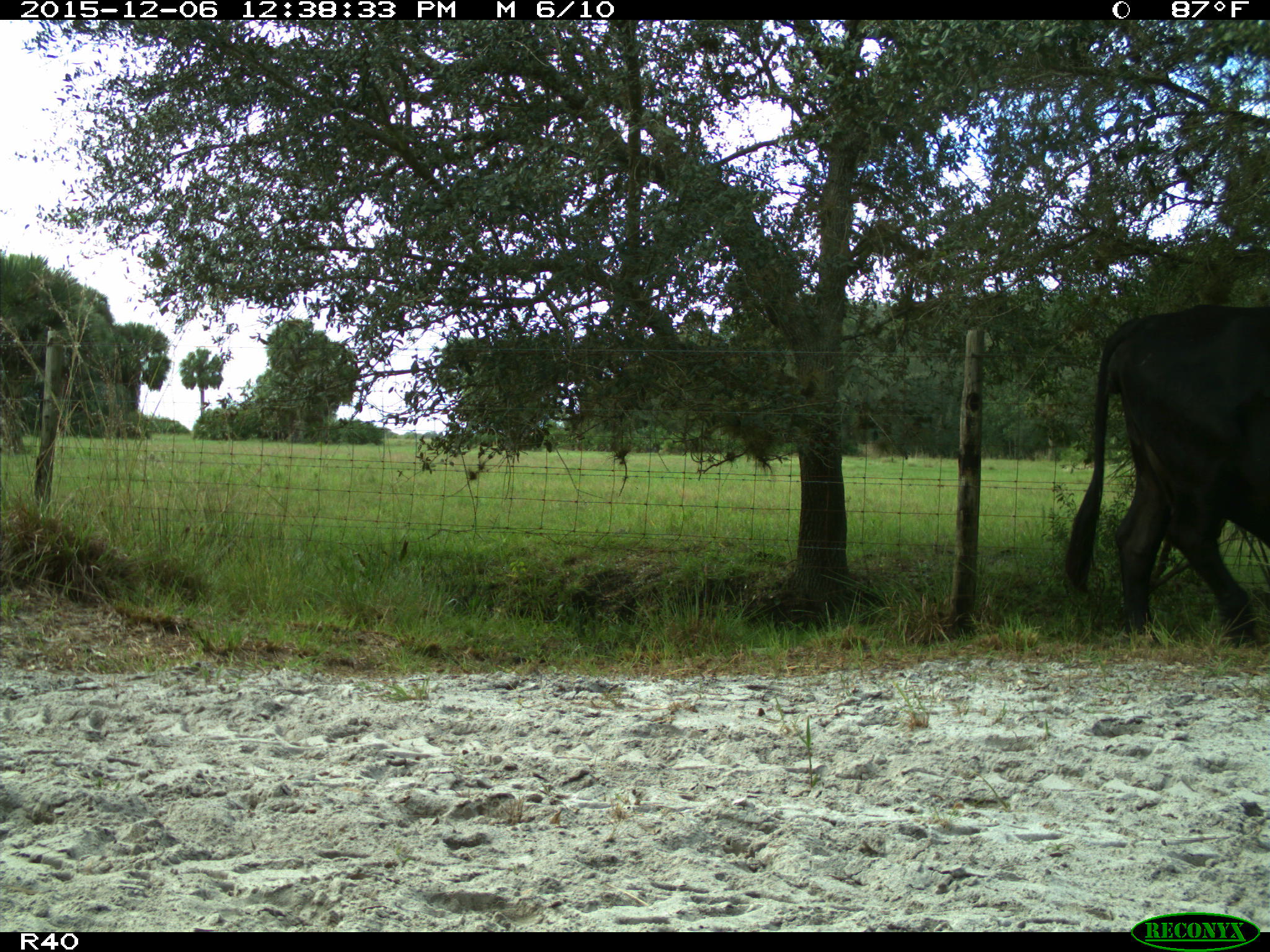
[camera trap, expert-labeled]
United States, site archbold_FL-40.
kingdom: Animalia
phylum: Chordata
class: Mammalia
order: Artiodactyla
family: Bovidae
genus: Bos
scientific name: Bos taurus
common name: domestic cow